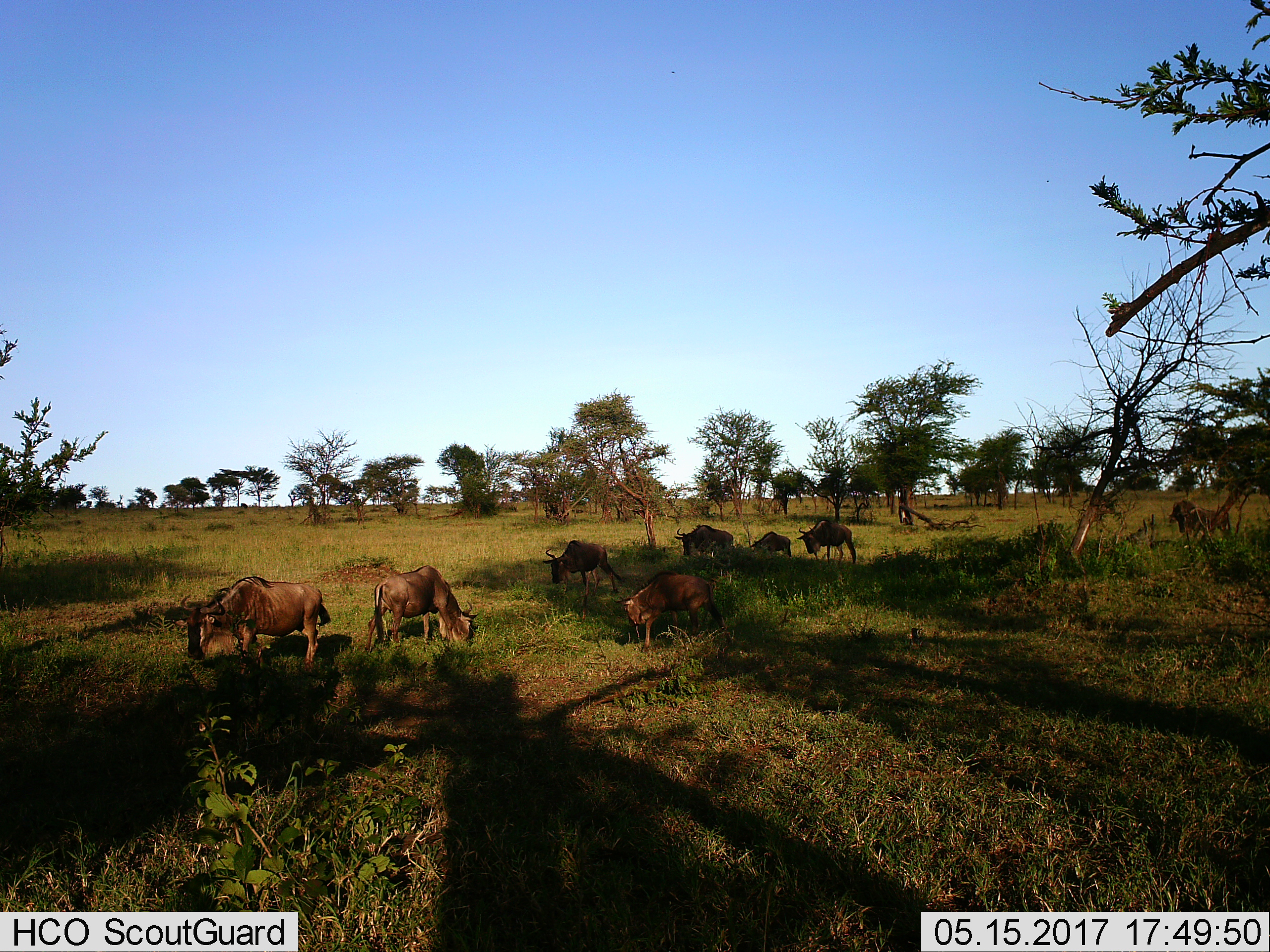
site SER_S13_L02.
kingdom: Animalia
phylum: Chordata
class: Mammalia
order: Artiodactyla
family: Bovidae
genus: Connochaetes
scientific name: Connochaetes taurinus taurinus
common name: blue wildebeest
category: wildebeestblue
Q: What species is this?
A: Wildebeestblue (blue wildebeest) (Connochaetes taurinus taurinus).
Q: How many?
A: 8.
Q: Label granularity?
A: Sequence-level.